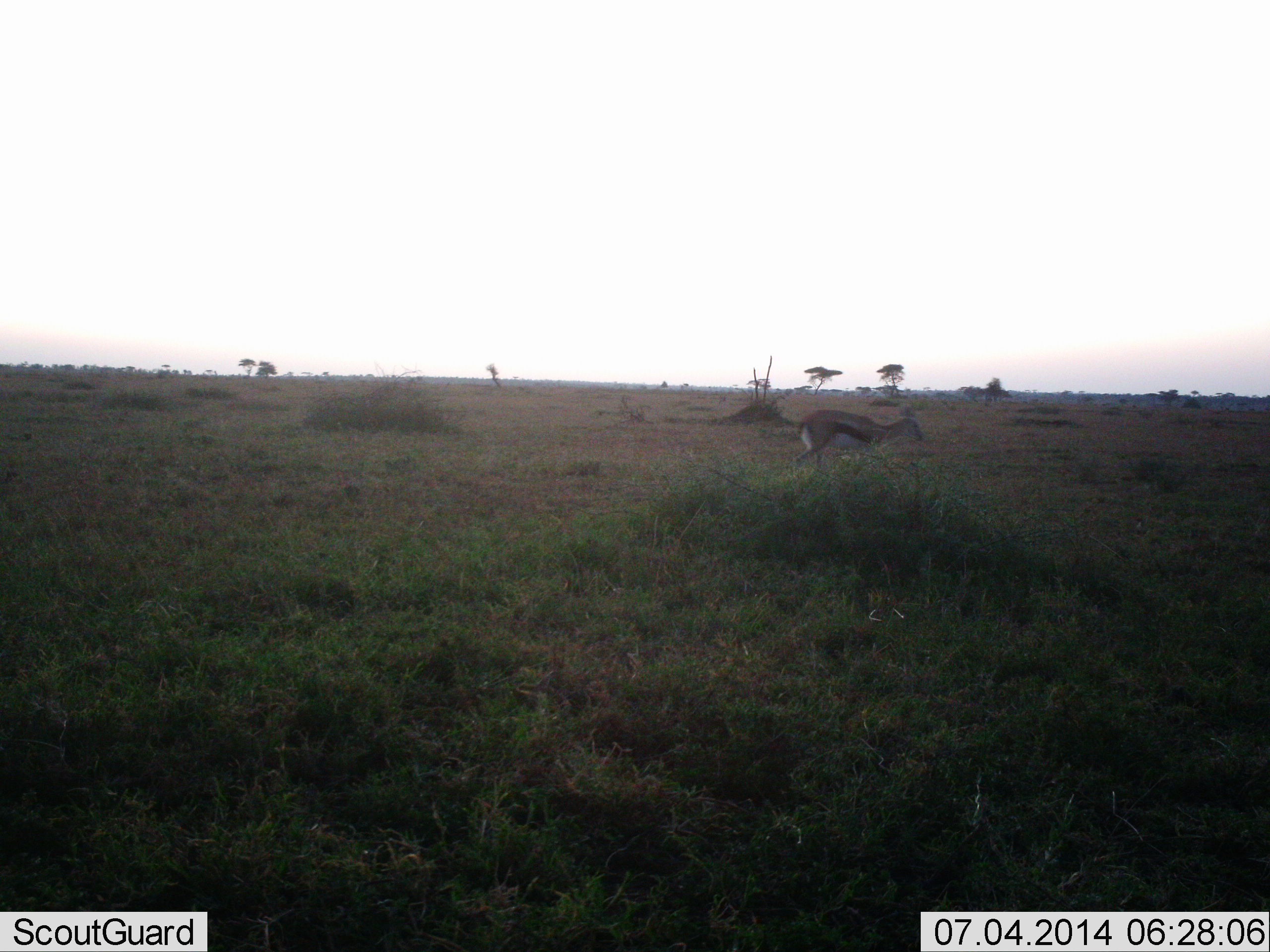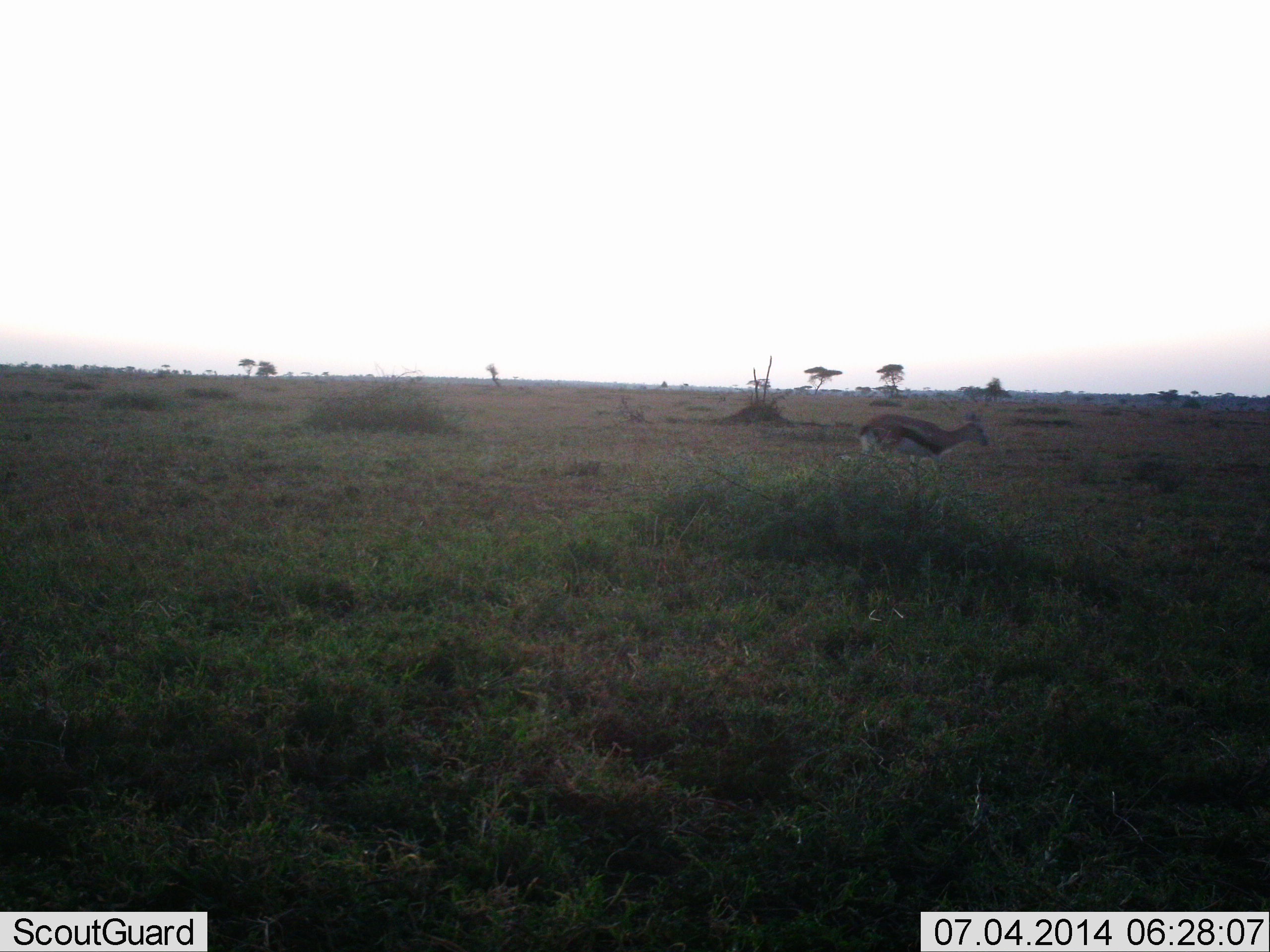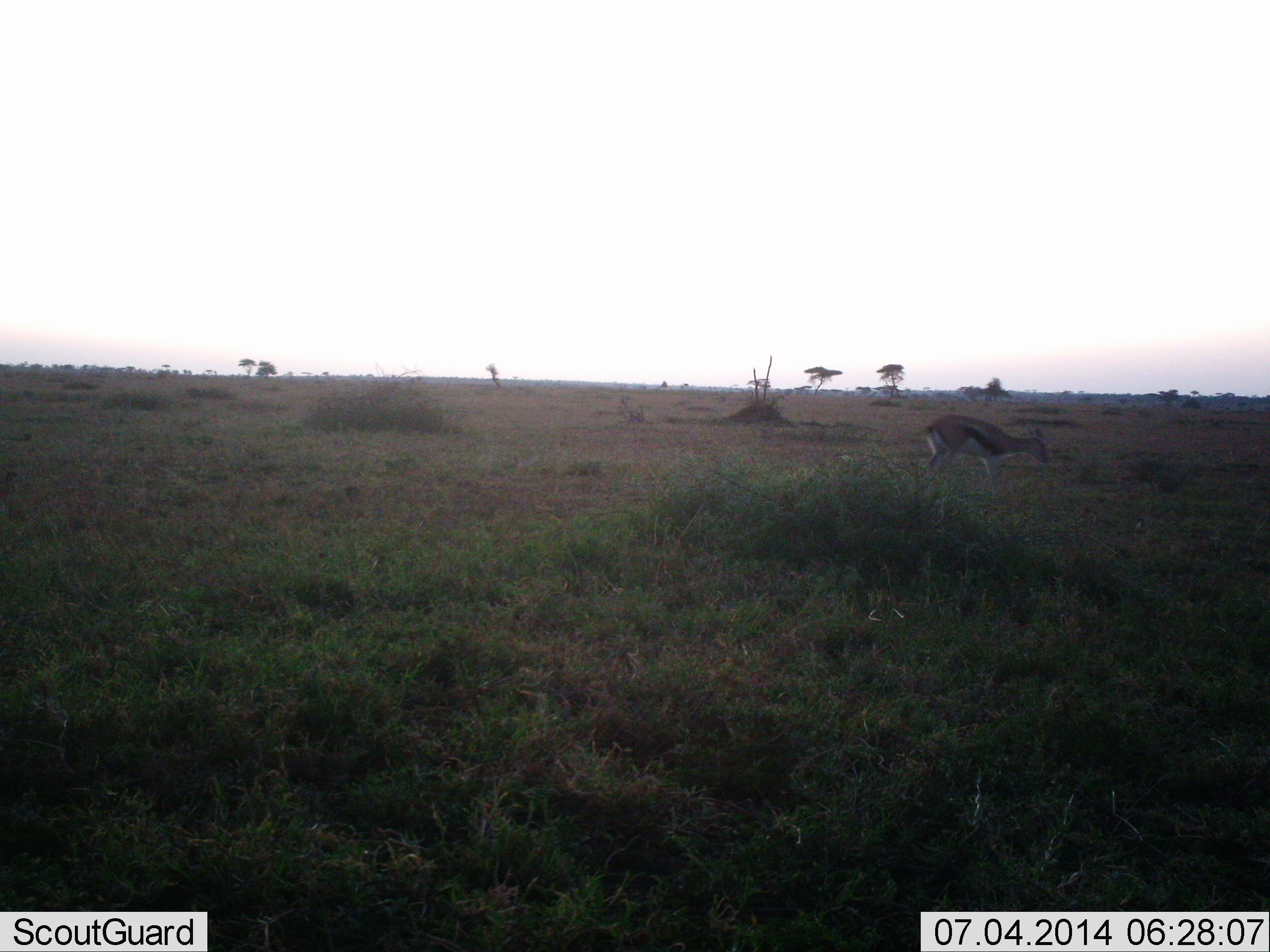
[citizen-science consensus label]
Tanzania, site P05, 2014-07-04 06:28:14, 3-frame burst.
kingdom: Animalia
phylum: Chordata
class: Mammalia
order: Artiodactyla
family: Bovidae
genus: Eudorcas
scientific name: Eudorcas thomsonii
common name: thomson's gazelle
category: gazellethomsons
Gazellethomsons (thomson's gazelle) (Eudorcas thomsonii), count 1. Behavior (volunteer vote fractions): standing 0%, resting 0%, moving 100%, interacting 0%. Young present (vote fraction): 0%. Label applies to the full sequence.